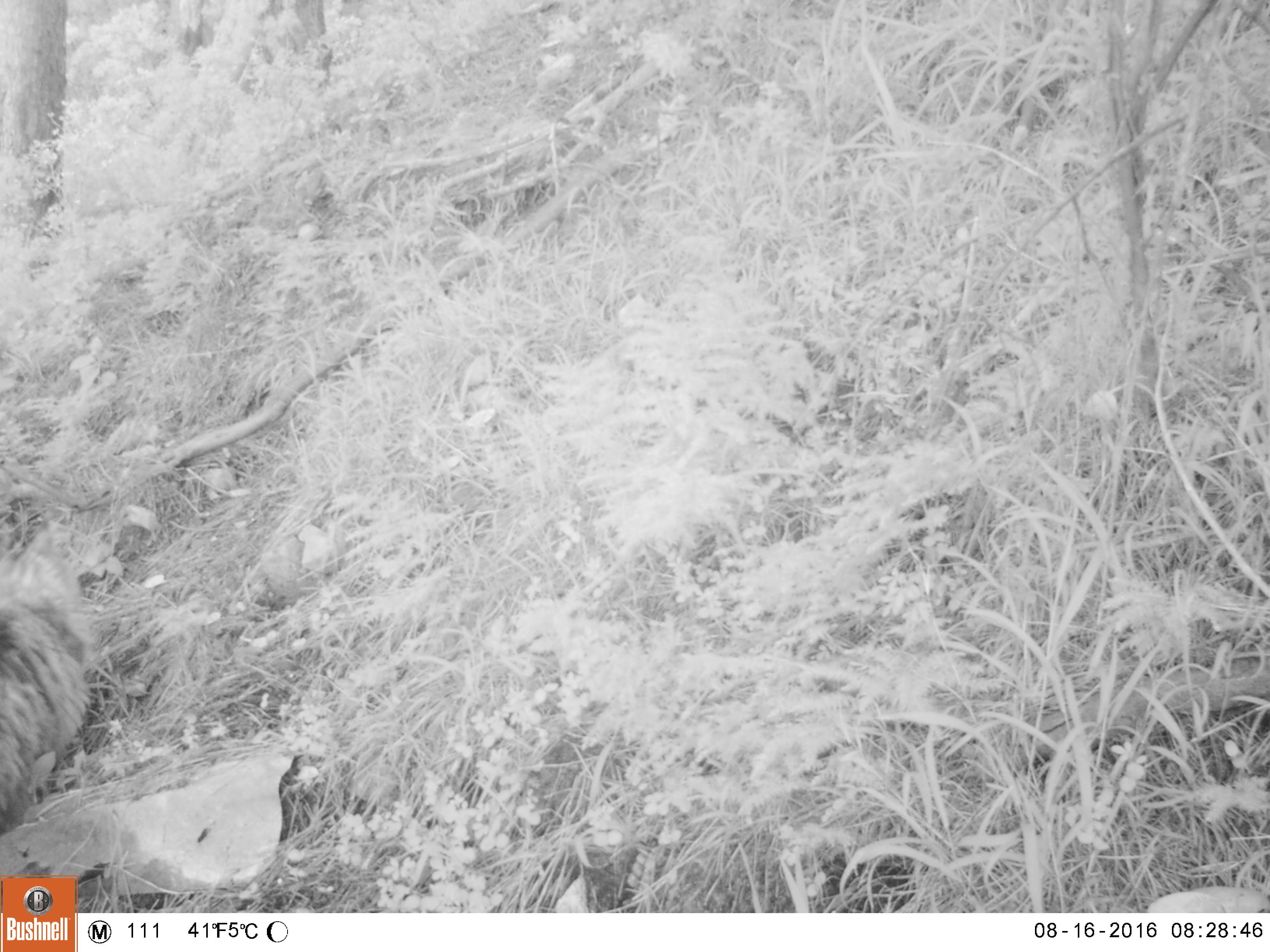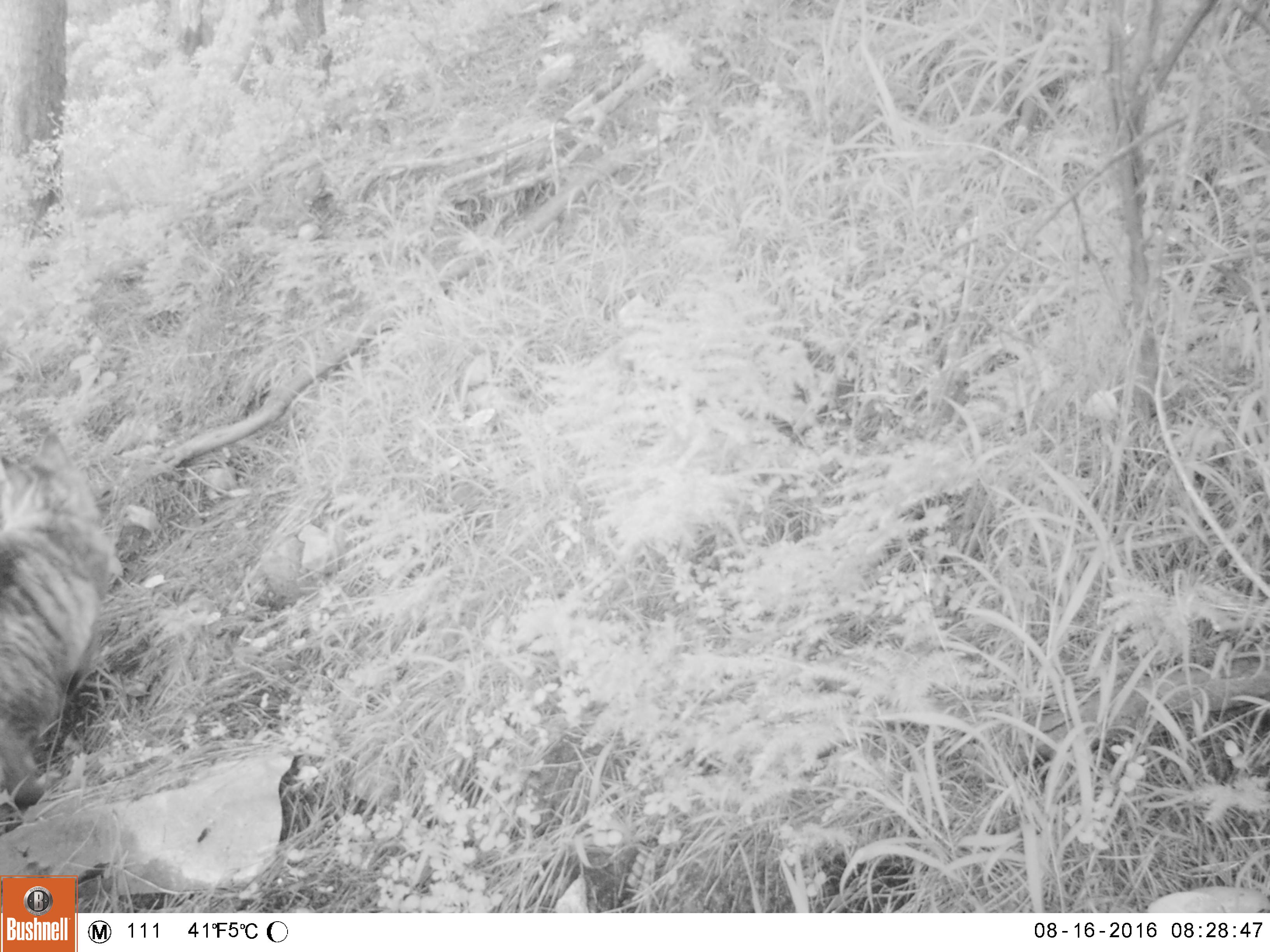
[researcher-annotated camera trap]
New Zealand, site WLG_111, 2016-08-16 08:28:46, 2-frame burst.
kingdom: Animalia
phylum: Chordata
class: Mammalia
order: Carnivora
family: Felidae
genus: Felis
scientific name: Felis catus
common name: domestic cat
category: cat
Cat (domestic cat) (Felis catus).